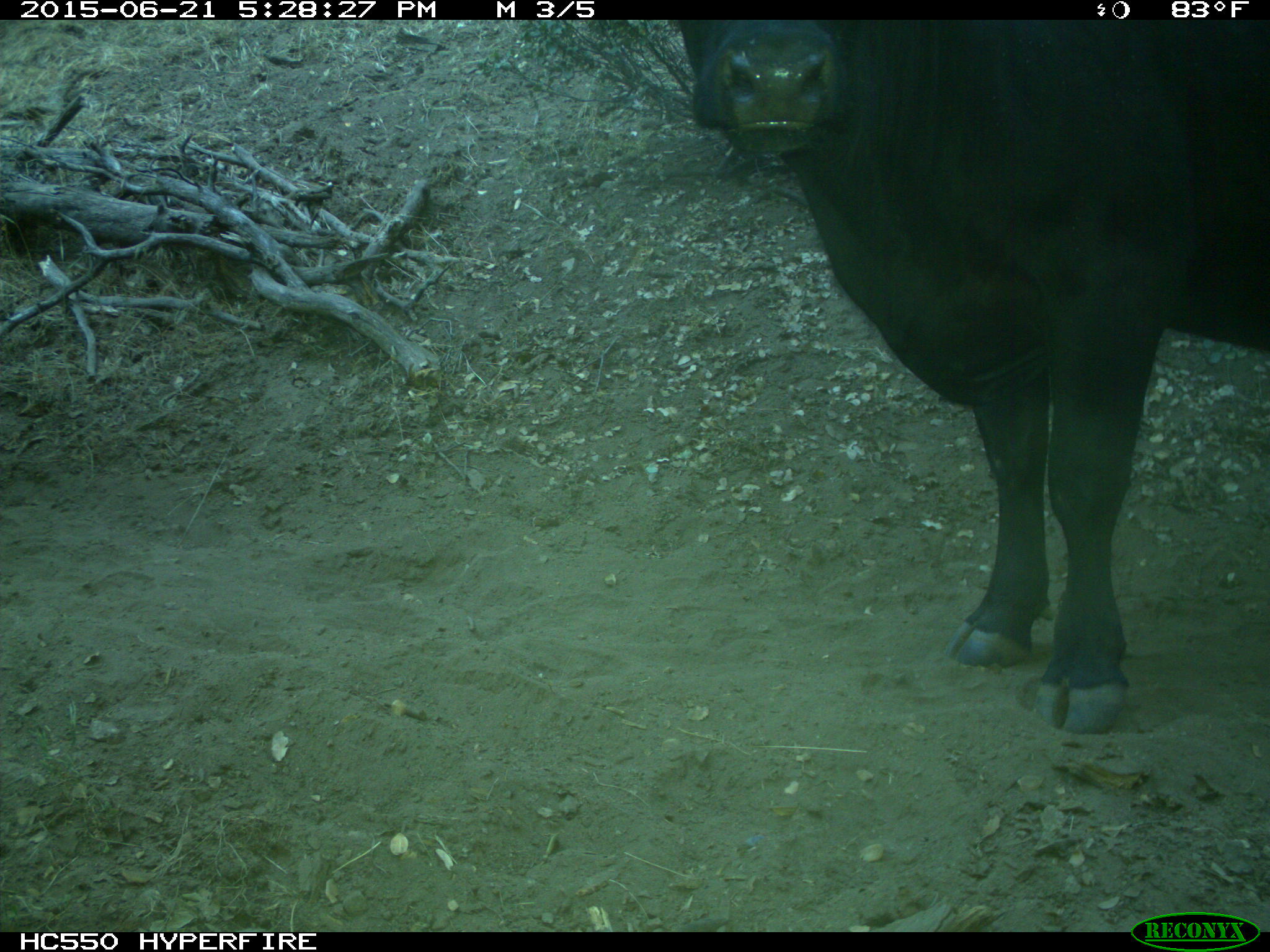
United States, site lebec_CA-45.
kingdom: Animalia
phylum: Chordata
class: Mammalia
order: Artiodactyla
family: Bovidae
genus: Bos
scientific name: Bos taurus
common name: domestic cow